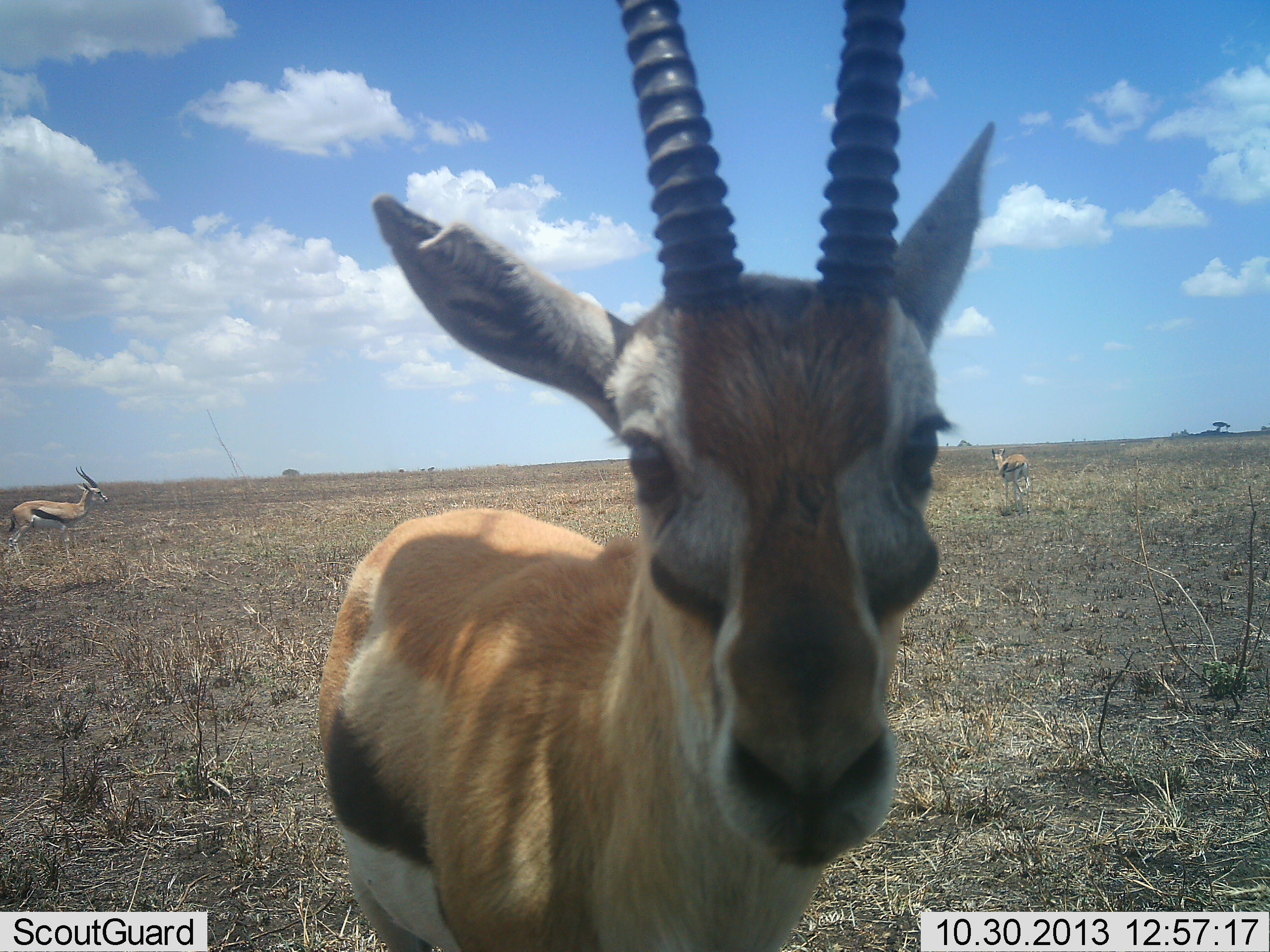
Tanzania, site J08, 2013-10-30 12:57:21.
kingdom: Animalia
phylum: Chordata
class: Mammalia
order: Artiodactyla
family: Bovidae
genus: Eudorcas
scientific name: Eudorcas thomsonii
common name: thomson's gazelle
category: gazellethomsons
Gazellethomsons (thomson's gazelle) (Eudorcas thomsonii), count 3. Behavior (volunteer vote fractions): standing 95%, resting 5%, moving 20%, interacting 5%. Young present (vote fraction): 0%. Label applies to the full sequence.